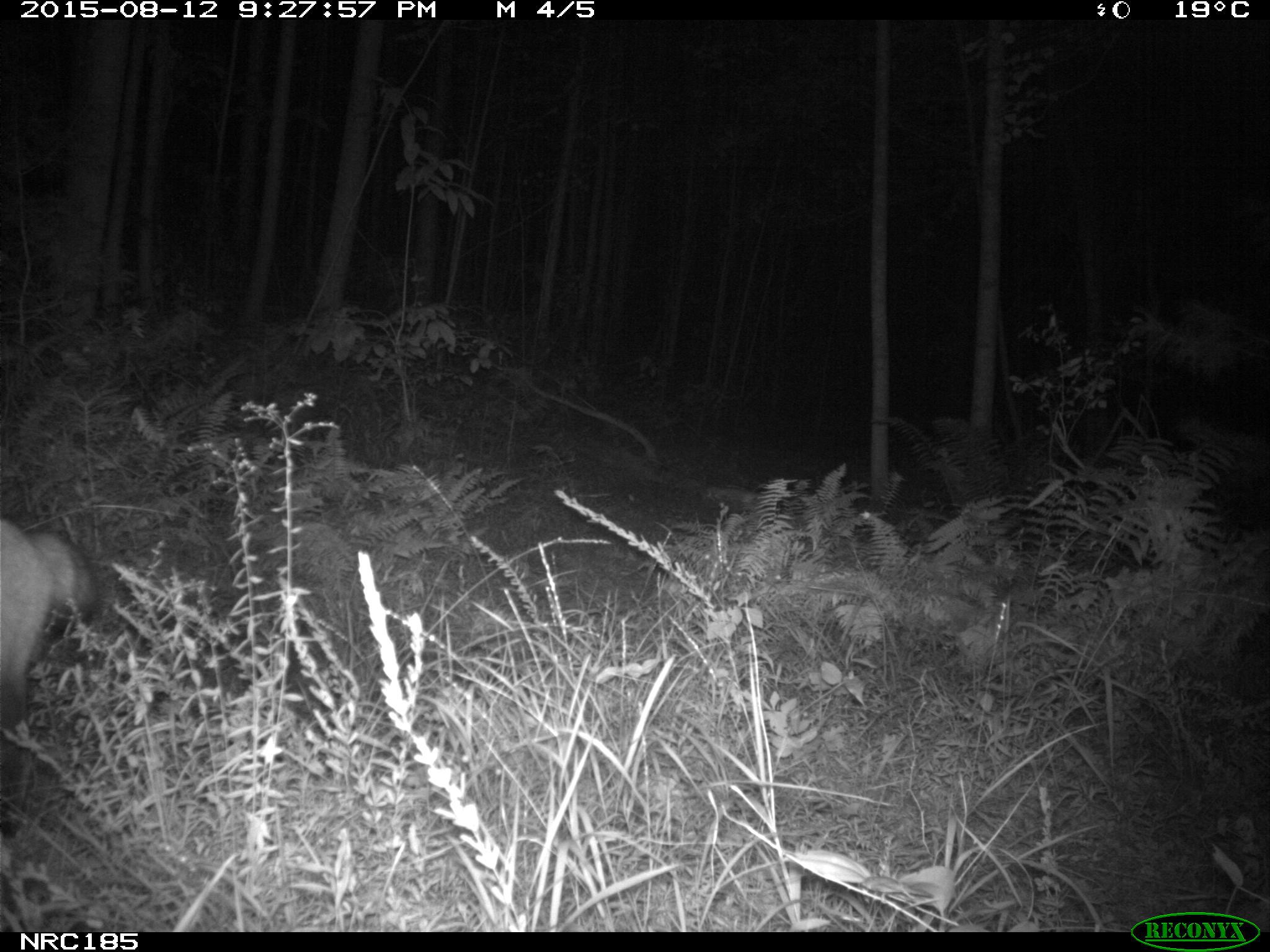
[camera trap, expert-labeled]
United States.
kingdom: Animalia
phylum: Chordata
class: Mammalia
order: Carnivora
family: Canidae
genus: Vulpes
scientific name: Vulpes vulpes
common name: red fox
Red Fox (Vulpes vulpes).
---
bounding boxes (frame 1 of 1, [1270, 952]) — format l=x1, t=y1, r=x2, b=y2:
Red Fox: l=0, t=507, r=101, b=749